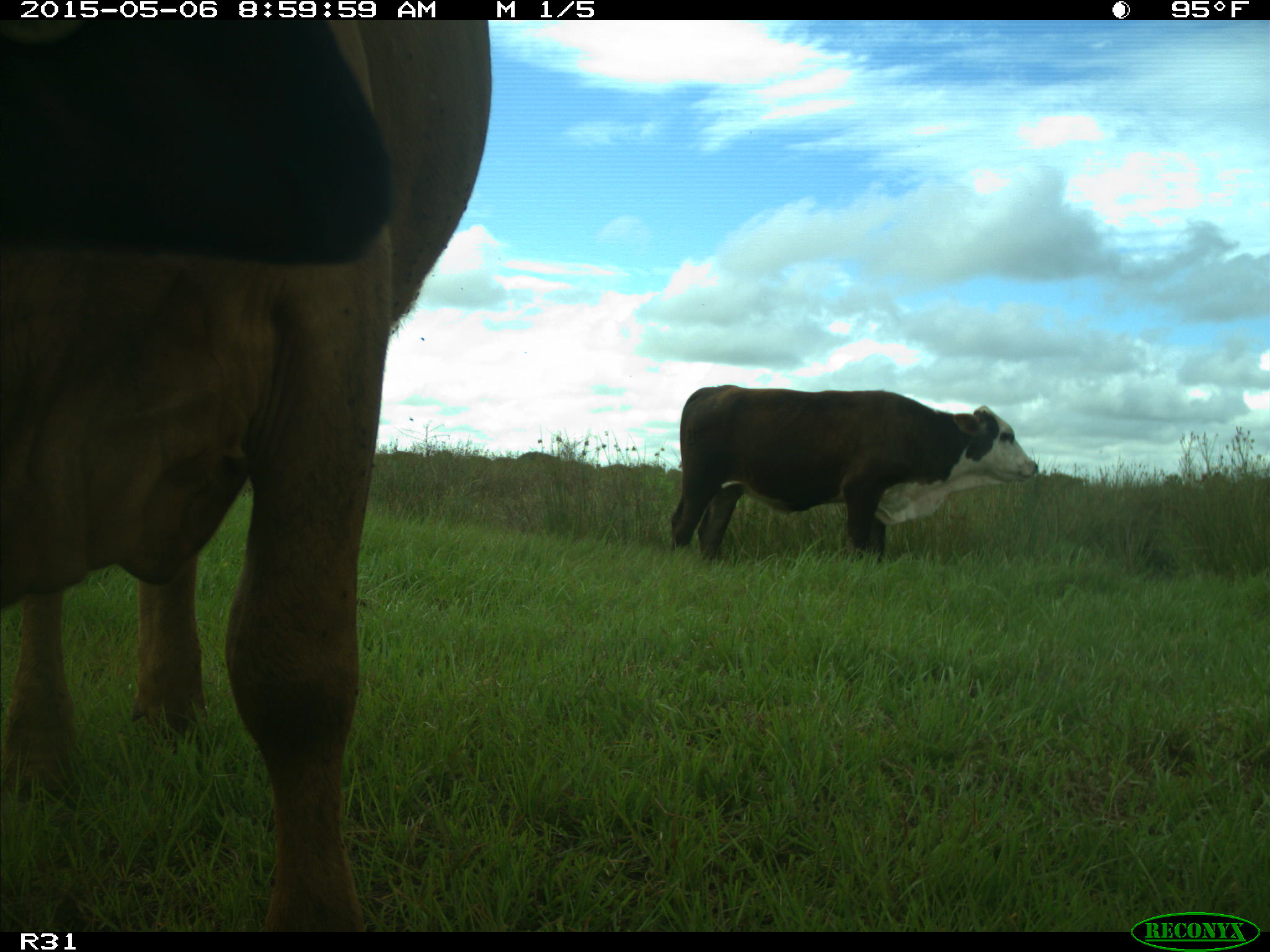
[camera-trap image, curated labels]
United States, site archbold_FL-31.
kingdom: Animalia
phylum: Chordata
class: Mammalia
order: Artiodactyla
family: Bovidae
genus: Bos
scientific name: Bos taurus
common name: domestic cow